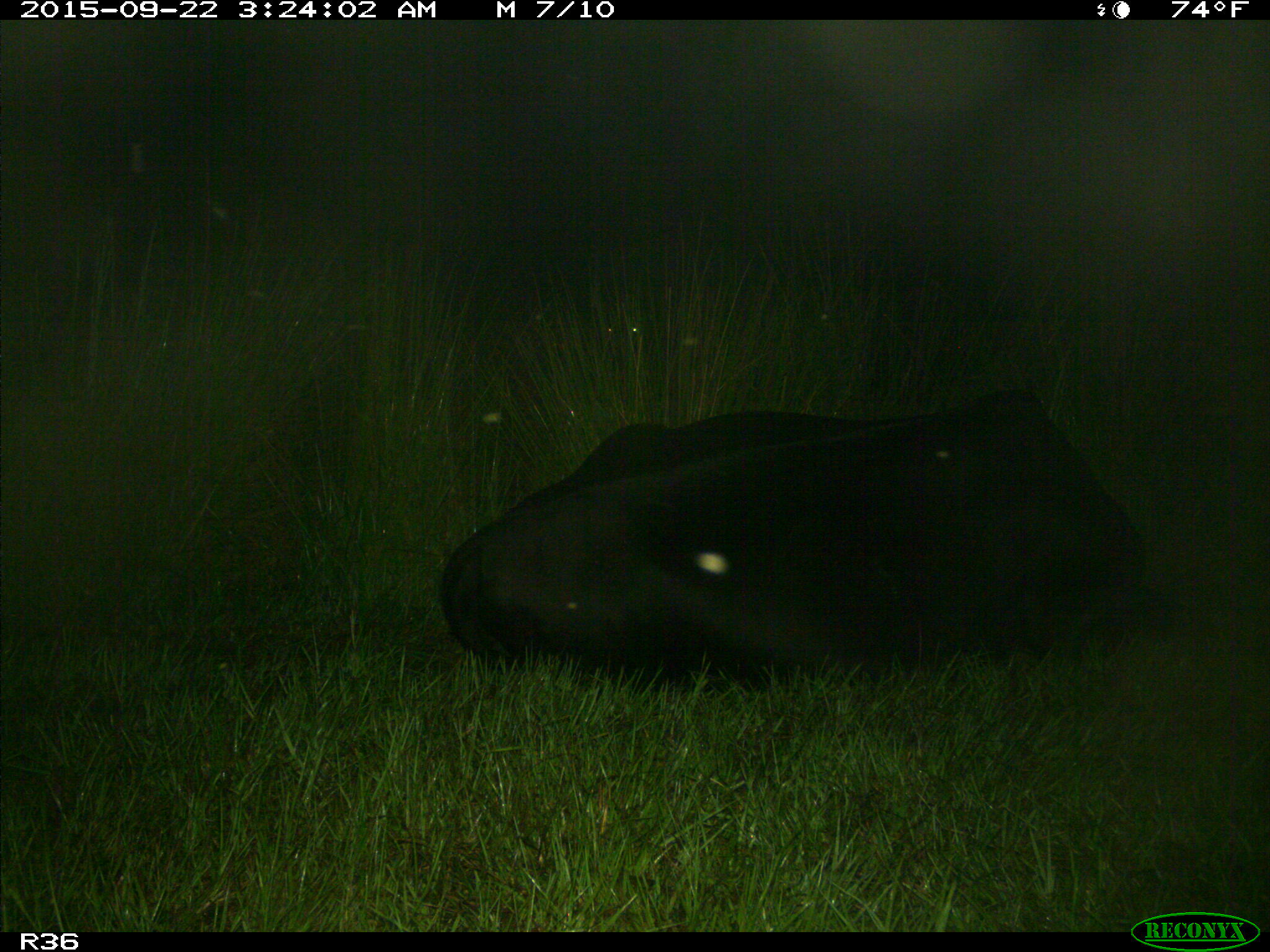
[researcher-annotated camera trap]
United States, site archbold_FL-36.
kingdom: Animalia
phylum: Chordata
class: Mammalia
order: Artiodactyla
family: Bovidae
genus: Bos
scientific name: Bos taurus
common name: domestic cow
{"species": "Bos taurus (domestic cow)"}